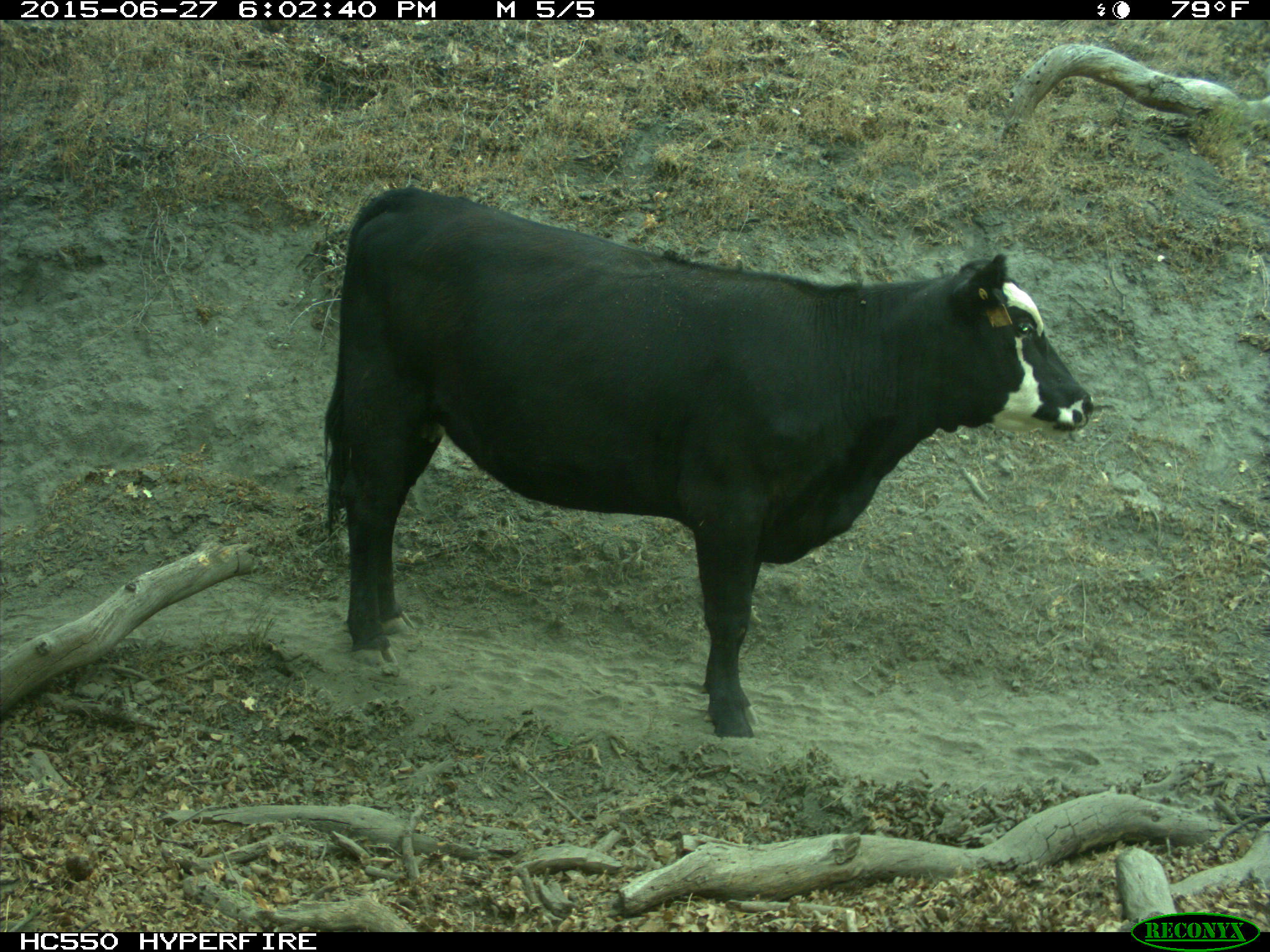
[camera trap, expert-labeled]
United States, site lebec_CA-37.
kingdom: Animalia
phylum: Chordata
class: Mammalia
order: Artiodactyla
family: Bovidae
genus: Bos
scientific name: Bos taurus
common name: domestic cow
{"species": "Bos taurus (domestic cow)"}